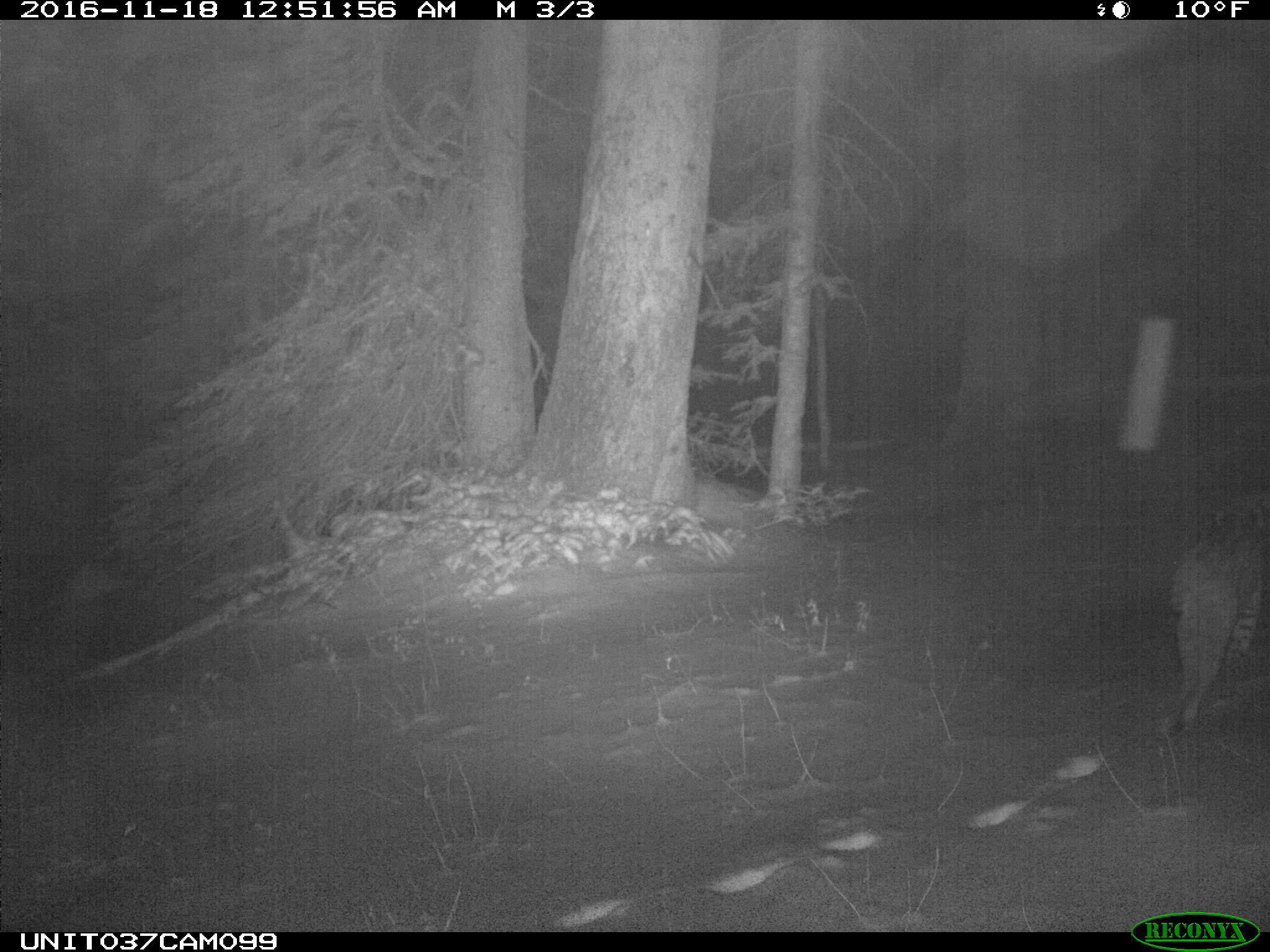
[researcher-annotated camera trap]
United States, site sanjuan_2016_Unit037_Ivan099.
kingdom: Animalia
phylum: Chordata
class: Mammalia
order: Carnivora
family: Felidae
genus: Lynx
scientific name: Lynx rufus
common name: bobcat